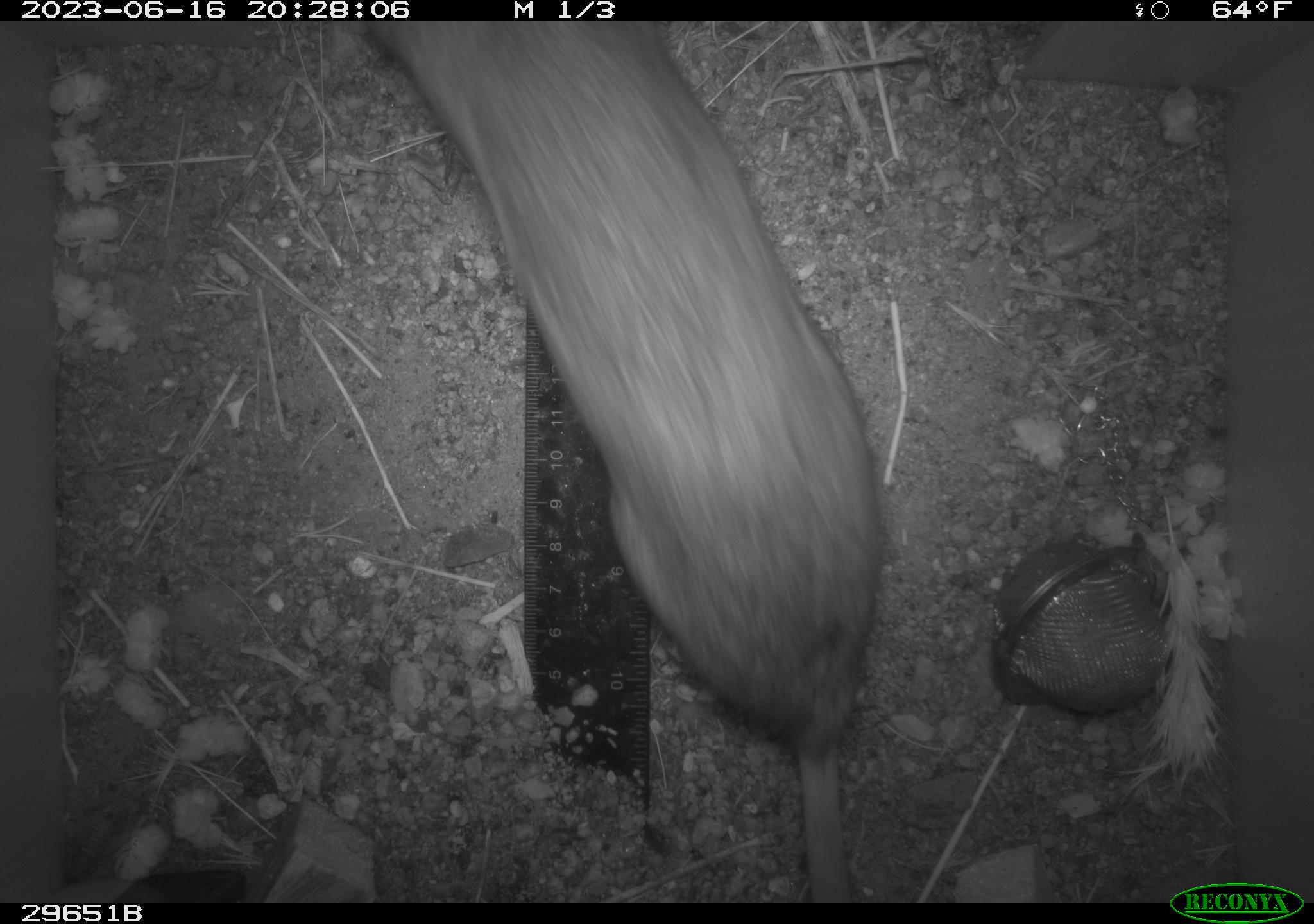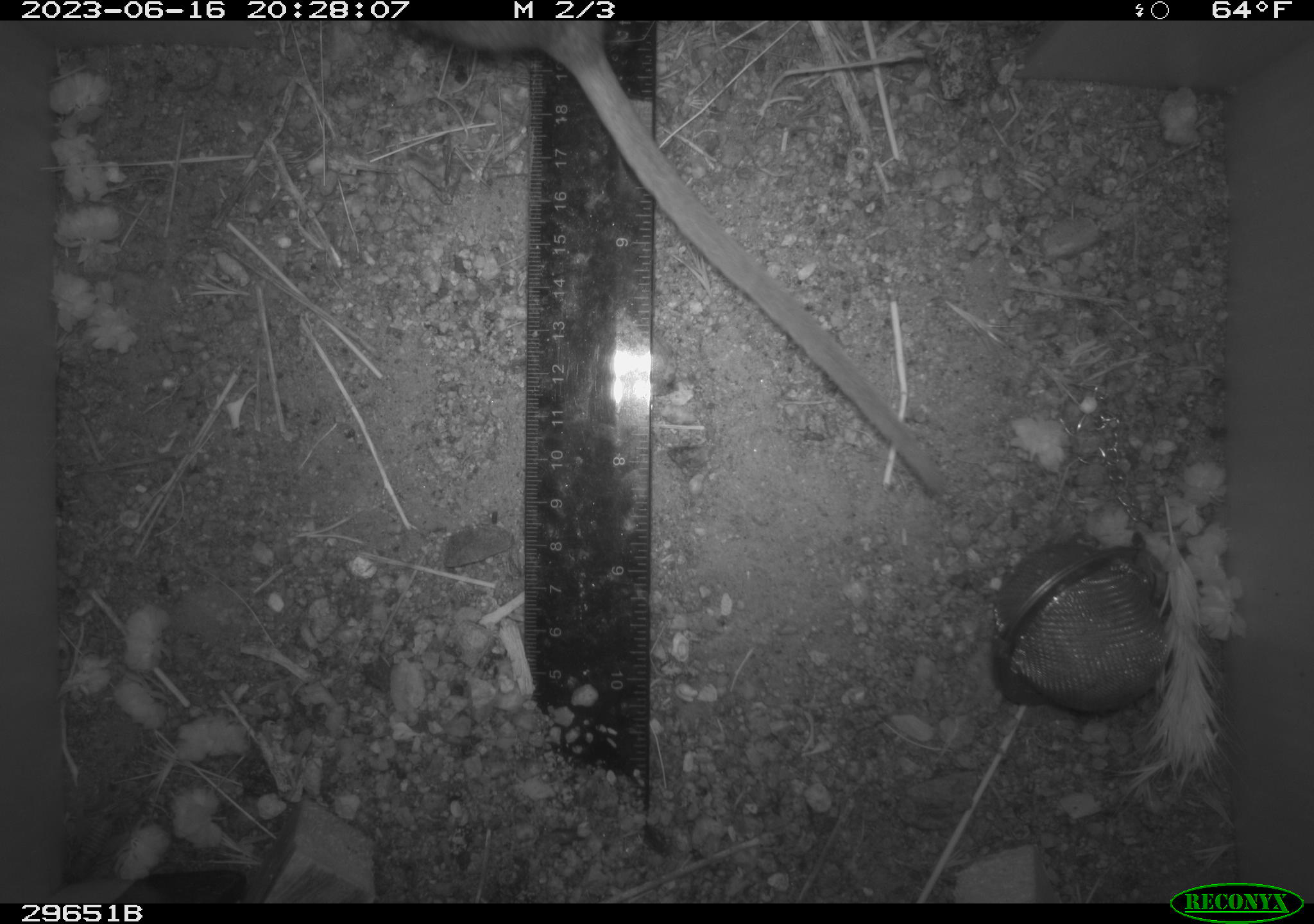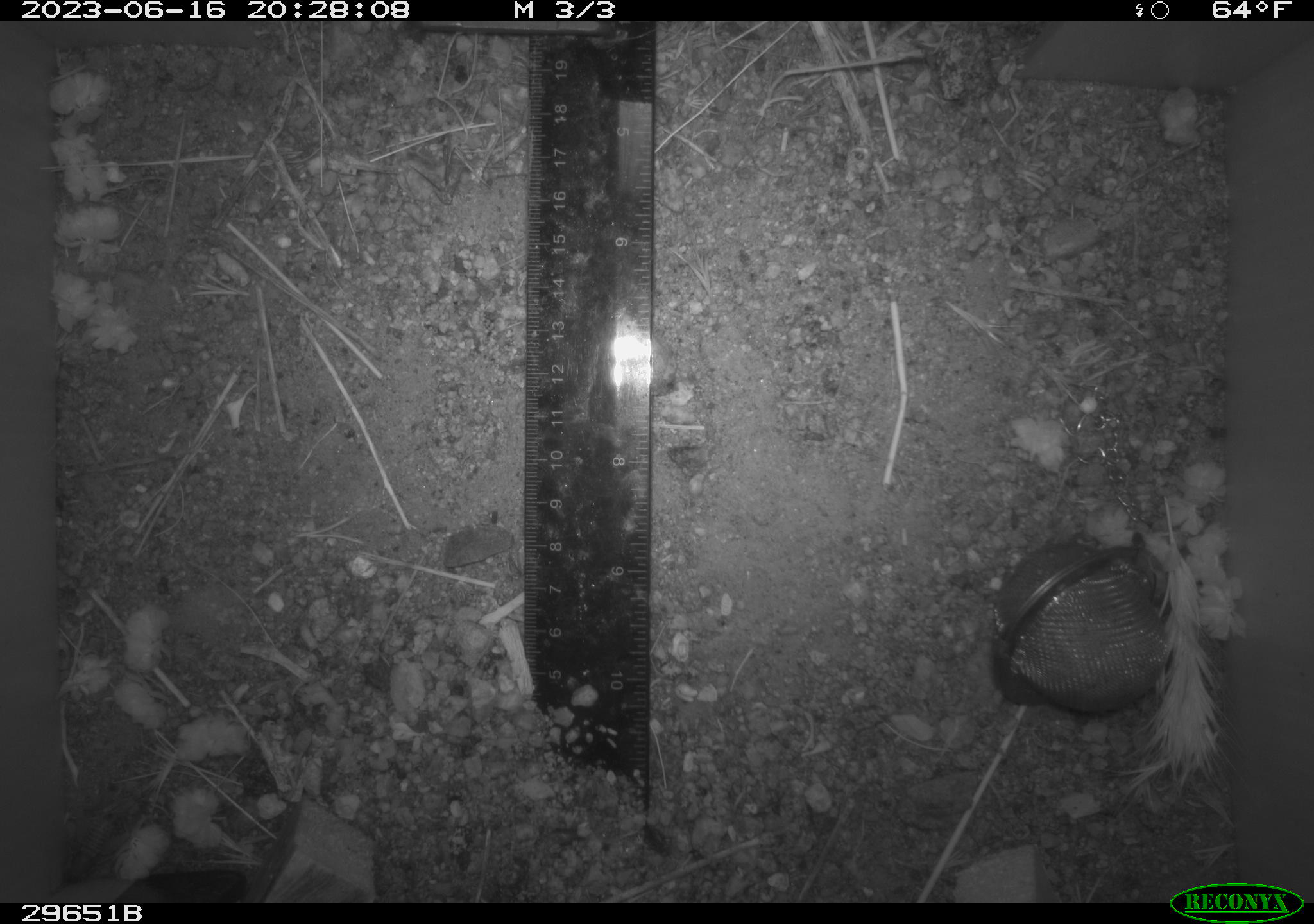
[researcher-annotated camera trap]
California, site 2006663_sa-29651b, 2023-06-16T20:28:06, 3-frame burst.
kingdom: Animalia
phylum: Chordata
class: Mammalia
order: Rodentia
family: Cricetidae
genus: Neotoma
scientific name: Neotoma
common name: pack rat or woodrat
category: neotoma species